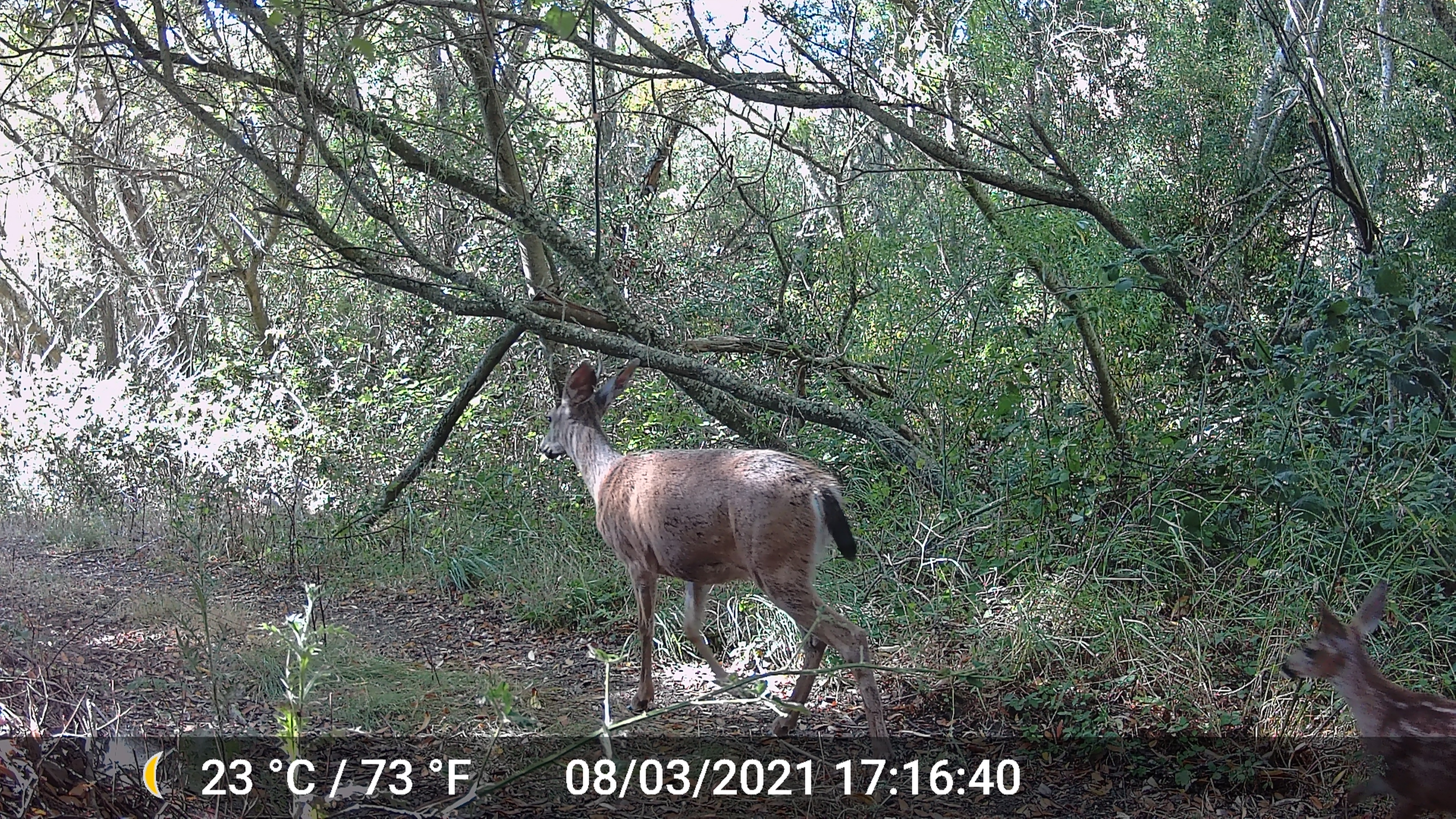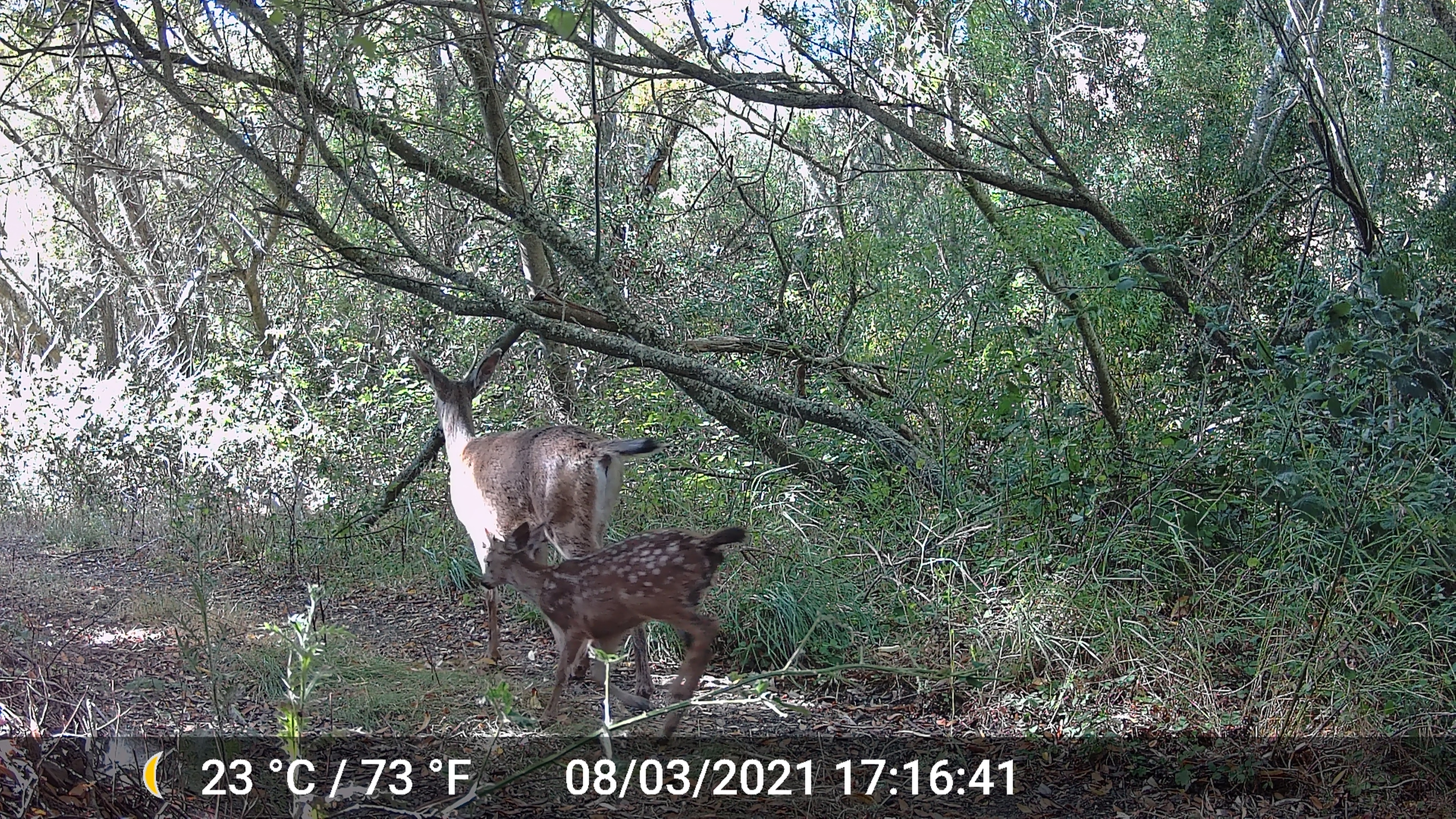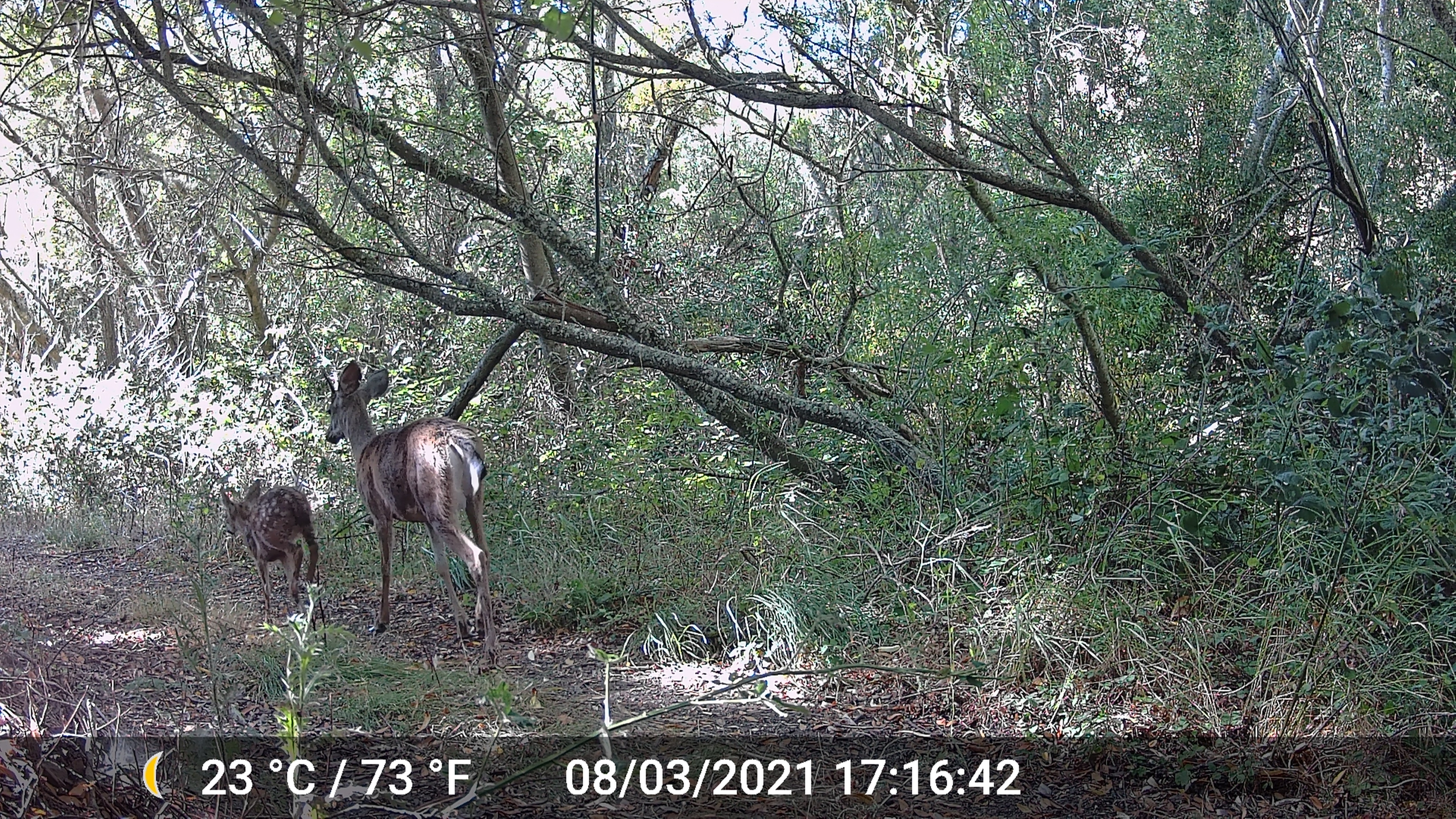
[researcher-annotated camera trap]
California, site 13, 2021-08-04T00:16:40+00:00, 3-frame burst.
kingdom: Animalia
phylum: Chordata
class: Mammalia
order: Artiodactyla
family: Cervidae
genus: Odocoileus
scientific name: Odocoileus hemionus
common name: mule deer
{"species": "mule deer (Odocoileus hemionus)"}